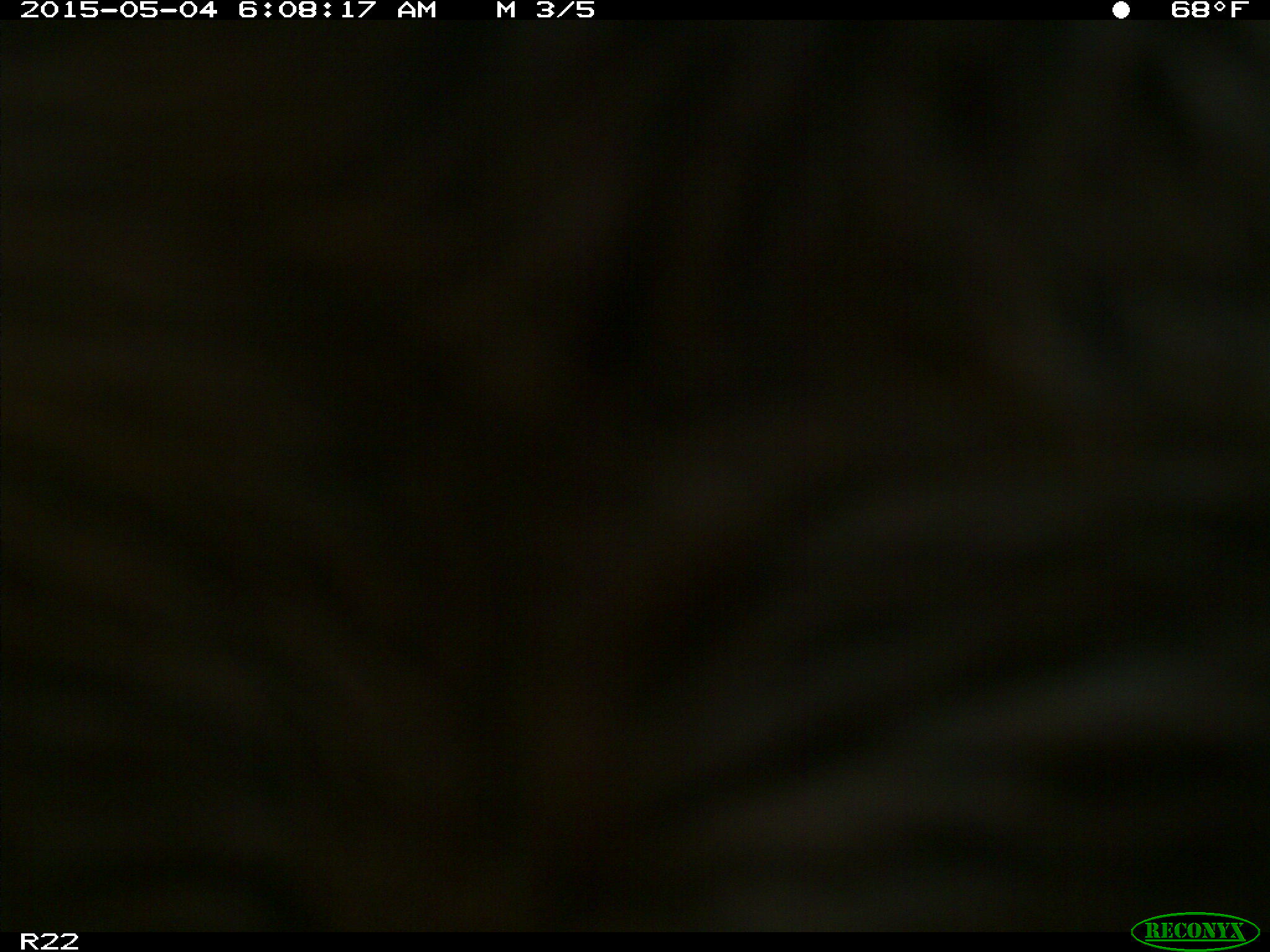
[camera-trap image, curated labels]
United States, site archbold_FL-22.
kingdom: Animalia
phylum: Chordata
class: Mammalia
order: Artiodactyla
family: Bovidae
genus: Bos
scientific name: Bos taurus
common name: domestic cow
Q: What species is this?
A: Bos taurus (domestic cow).